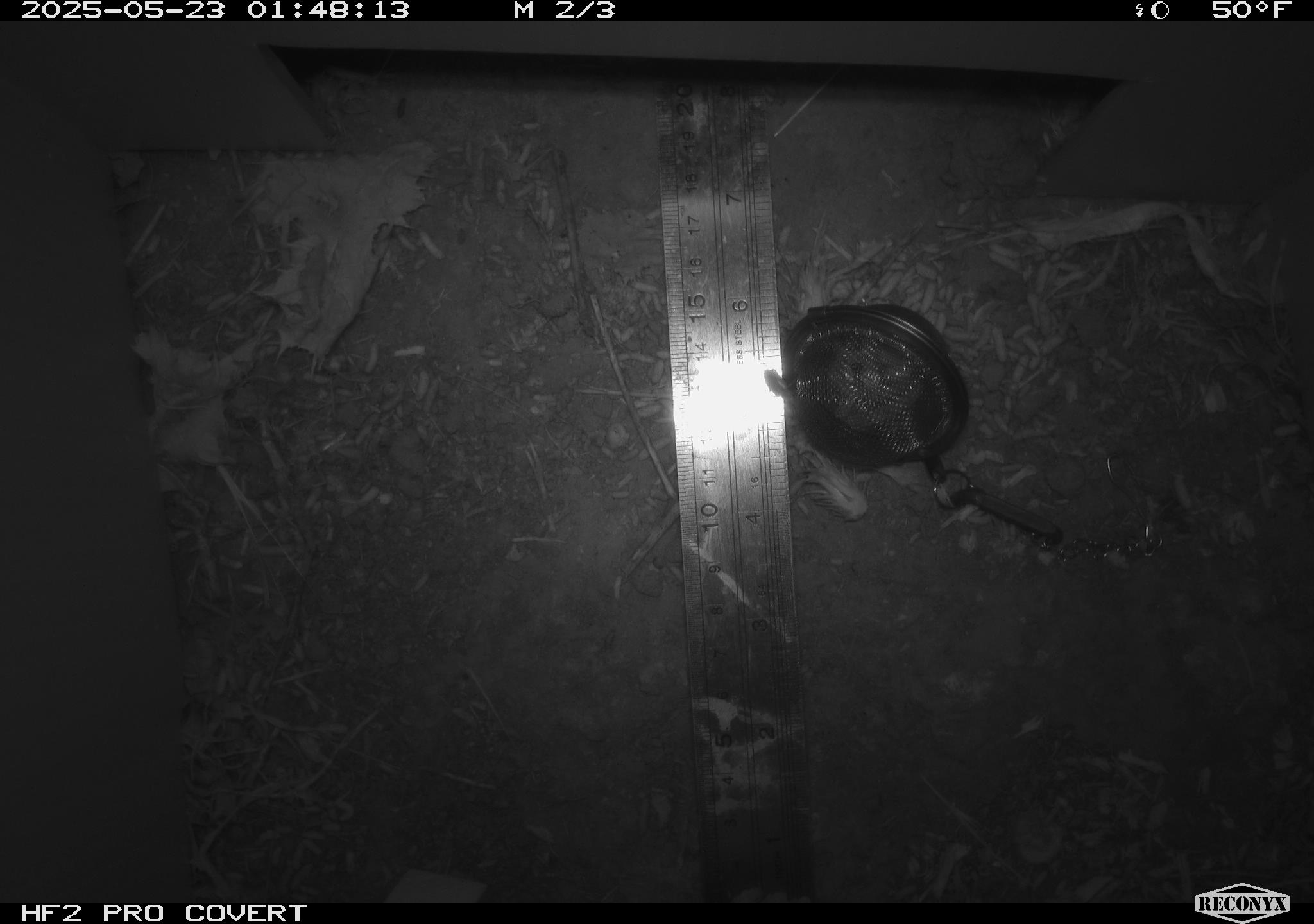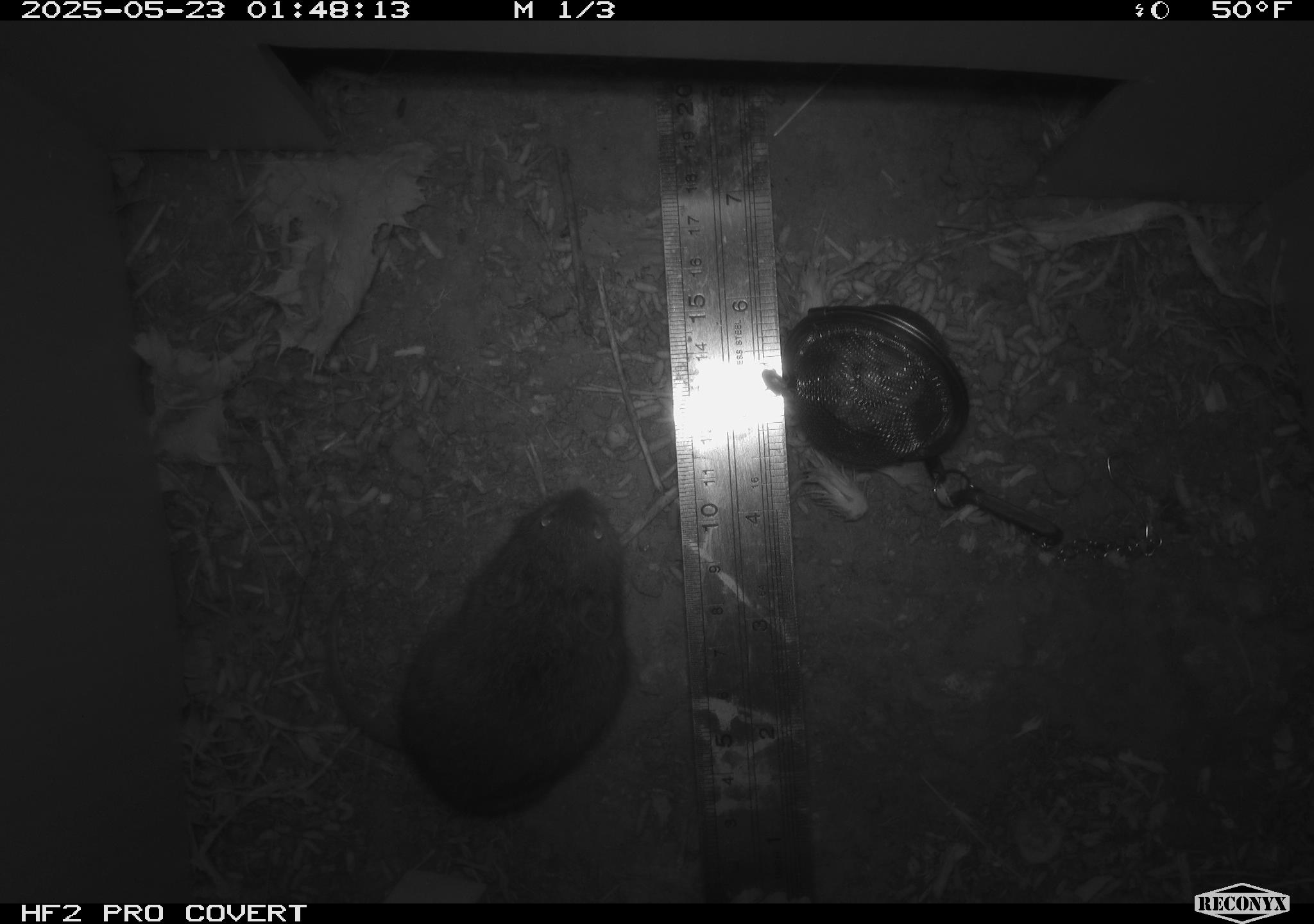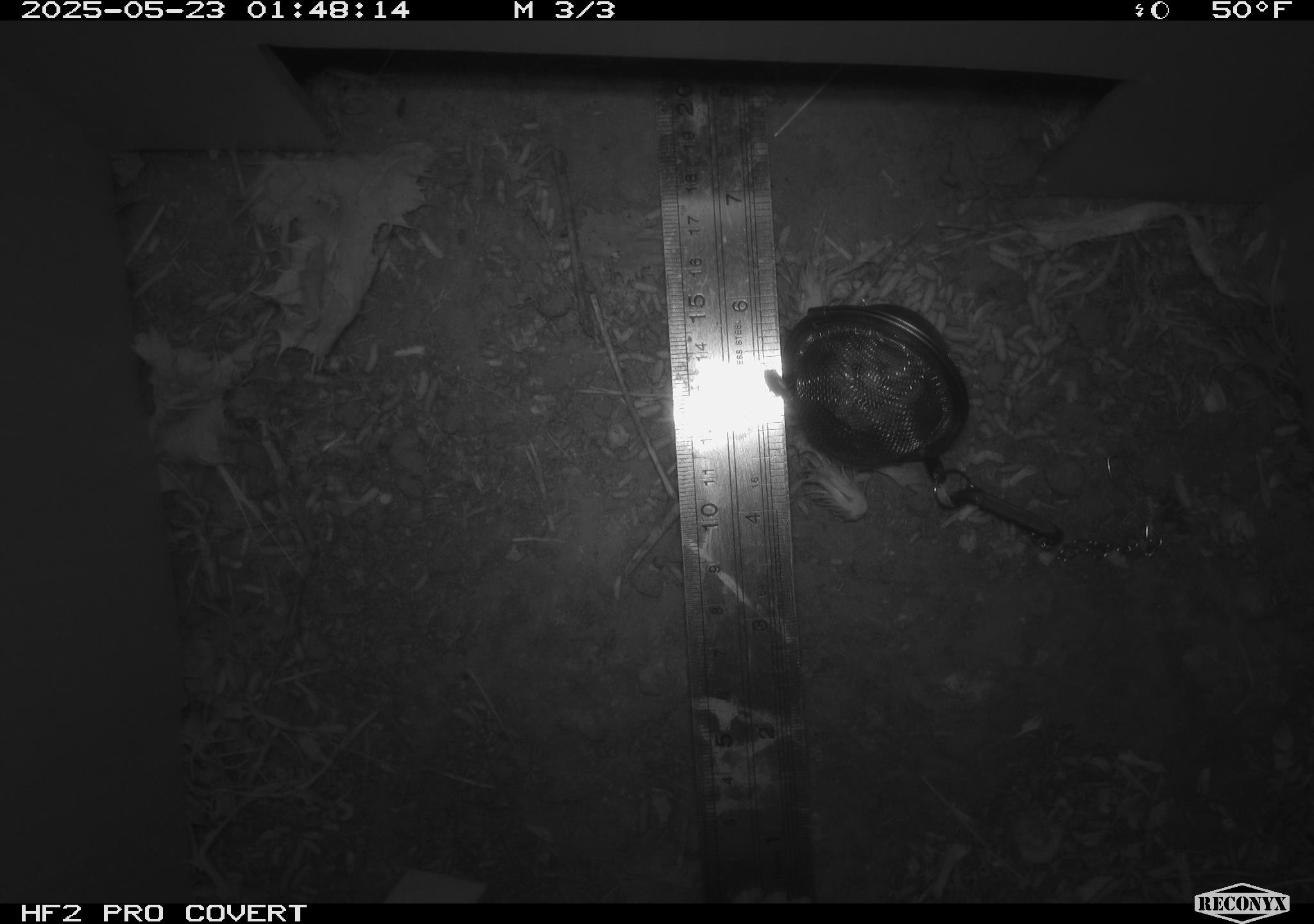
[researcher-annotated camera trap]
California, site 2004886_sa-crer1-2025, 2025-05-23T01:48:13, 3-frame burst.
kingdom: Animalia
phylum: Chordata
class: Mammalia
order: Rodentia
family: Cricetidae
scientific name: Arvicolinae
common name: voles, lemmings, and muskrats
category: arvicolinae subfamily